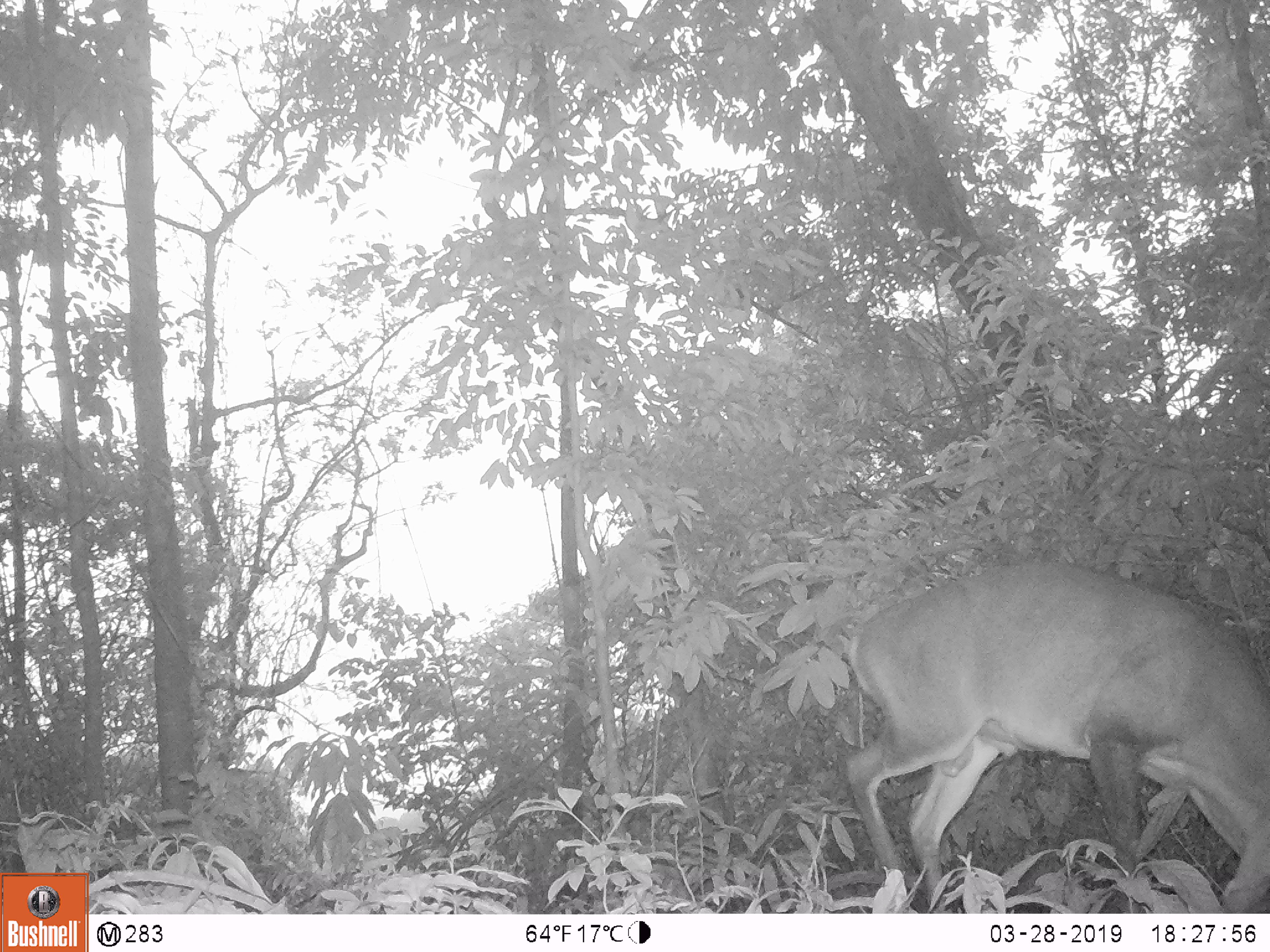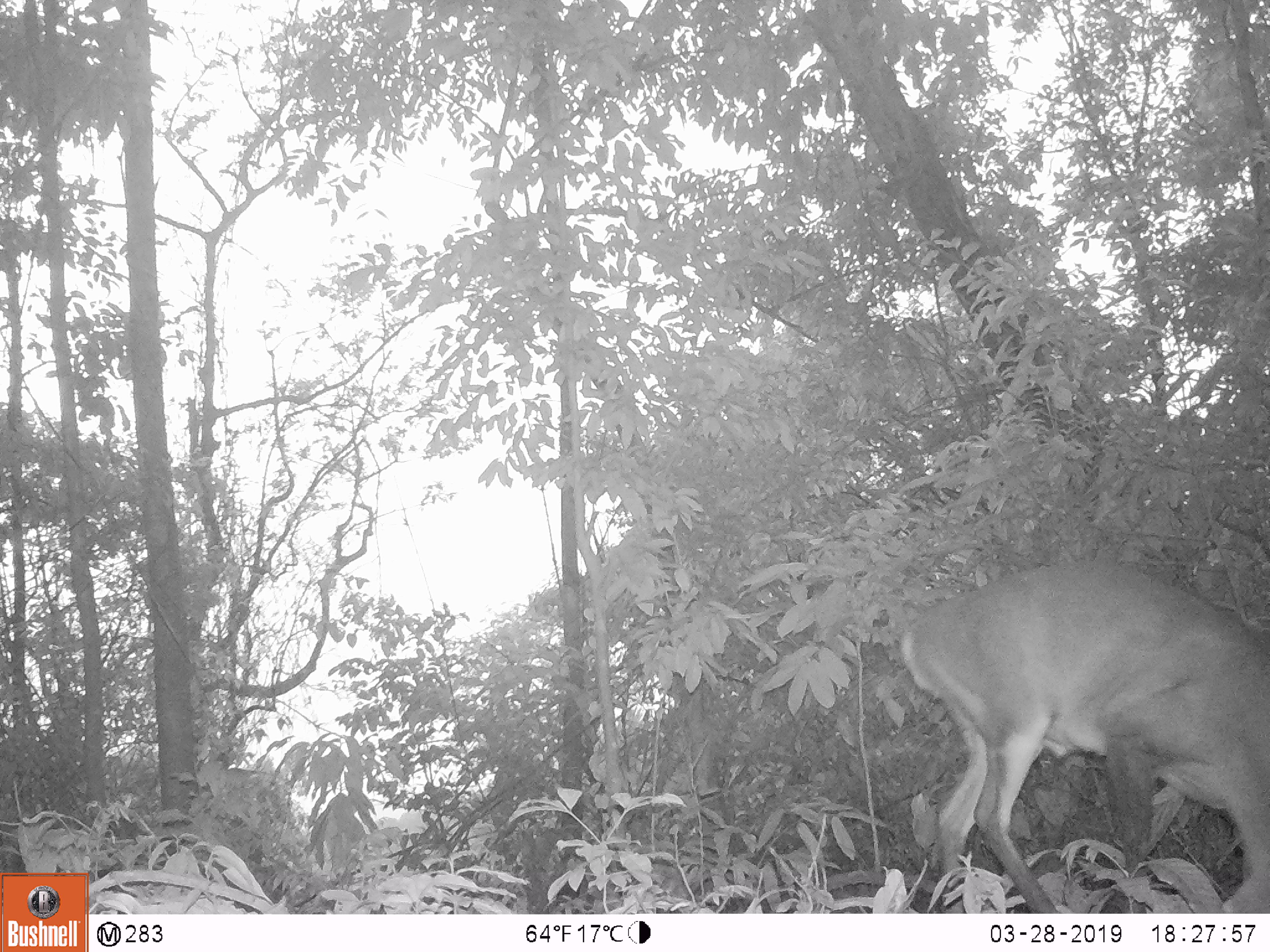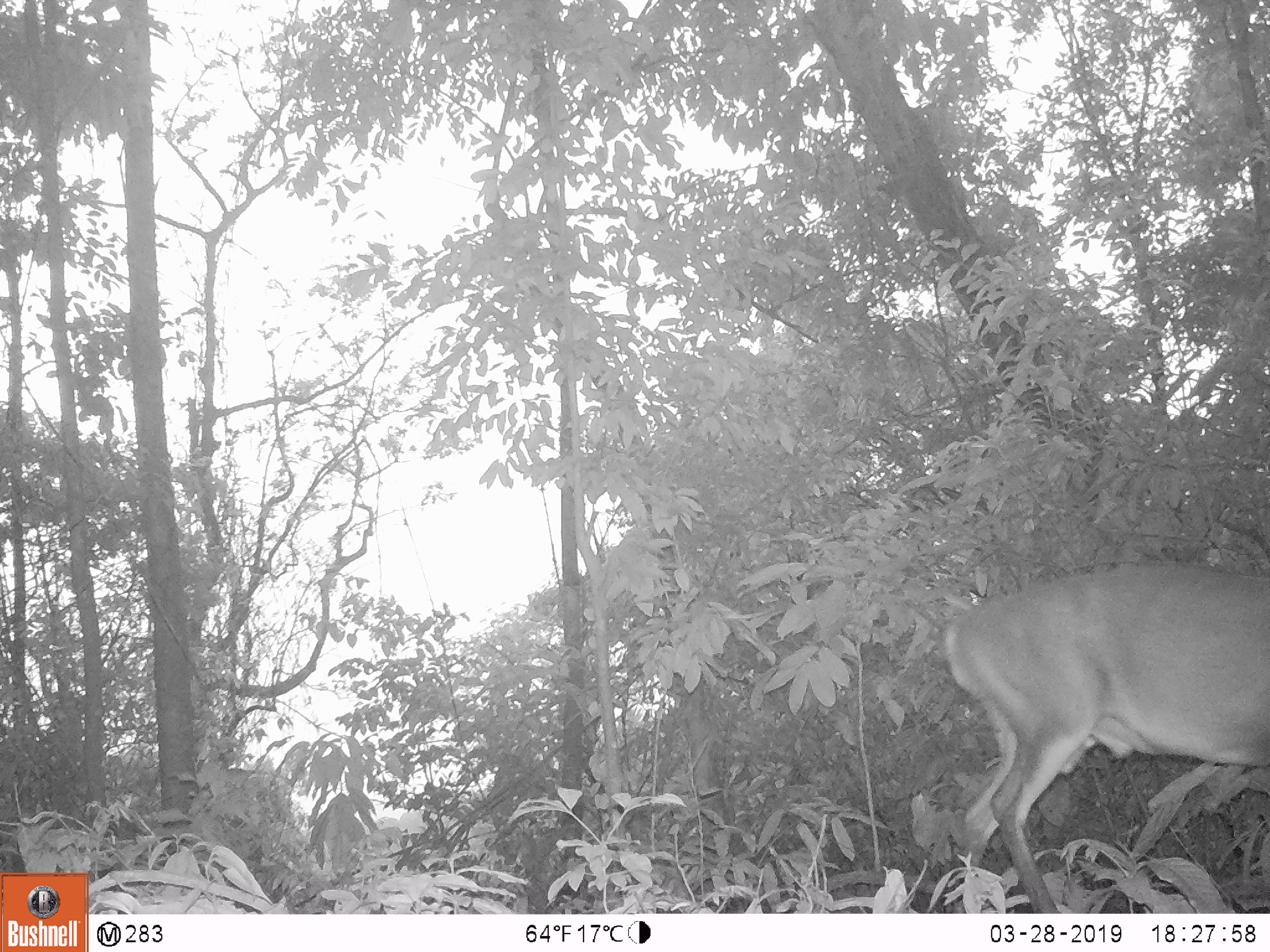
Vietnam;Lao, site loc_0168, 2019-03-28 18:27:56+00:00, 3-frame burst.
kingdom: Animalia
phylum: Chordata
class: Mammalia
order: Artiodactyla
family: Cervidae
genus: Muntiacus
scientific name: Muntiacus vuquangensis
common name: large-antlered muntjac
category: large antlered muntjac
Large antlered muntjac (large-antlered muntjac) (Muntiacus vuquangensis). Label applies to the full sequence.